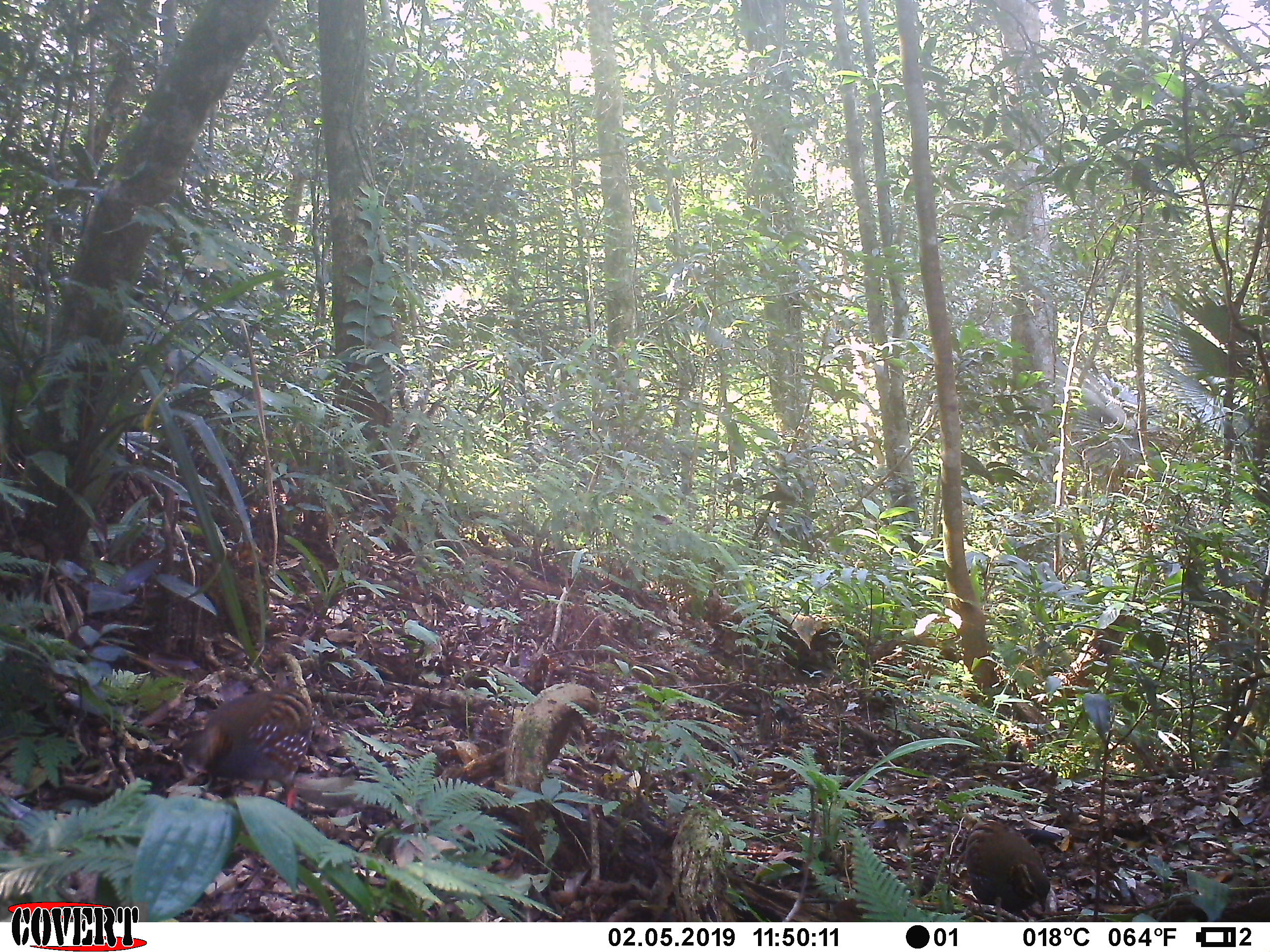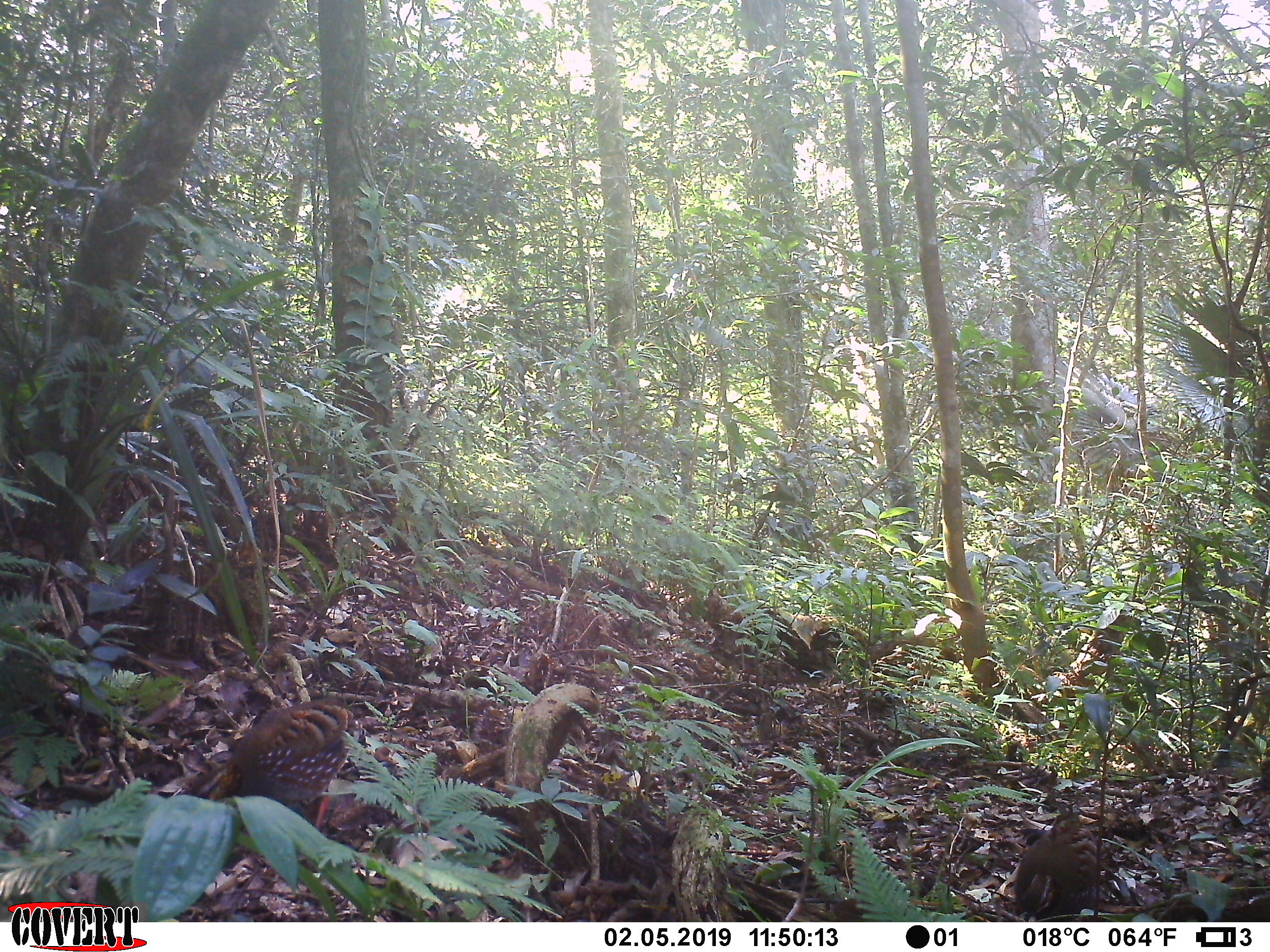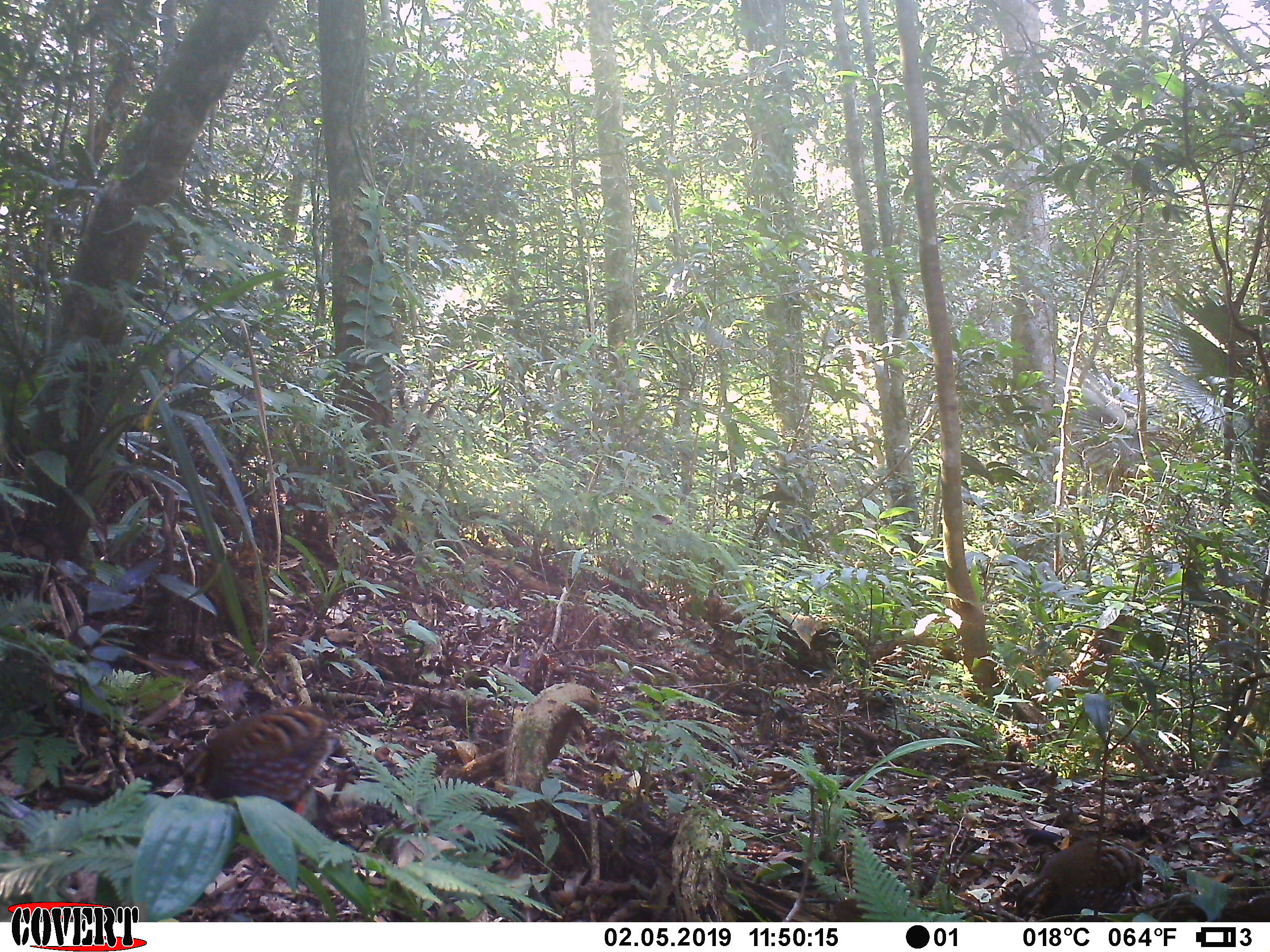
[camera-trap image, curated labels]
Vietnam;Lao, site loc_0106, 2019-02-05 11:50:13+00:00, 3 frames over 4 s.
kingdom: Animalia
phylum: Chordata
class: Aves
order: Galliformes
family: Phasianidae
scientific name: Phasianidae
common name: partridge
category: unidentified partridge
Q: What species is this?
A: Unidentified partridge (partridge) (Phasianidae).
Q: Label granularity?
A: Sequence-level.